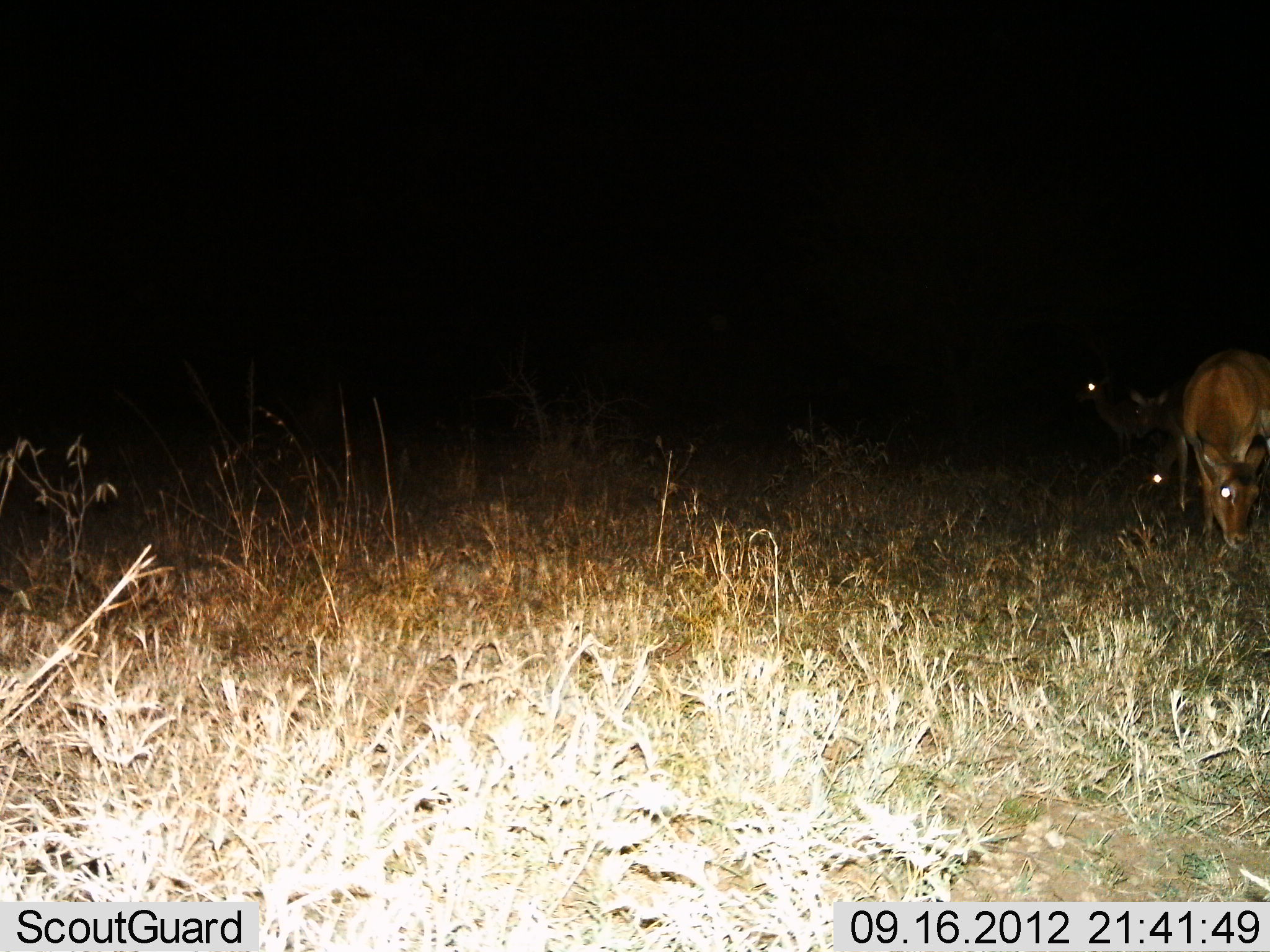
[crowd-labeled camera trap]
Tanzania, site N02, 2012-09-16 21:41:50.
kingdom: Animalia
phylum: Chordata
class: Mammalia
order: Artiodactyla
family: Bovidae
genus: Aepyceros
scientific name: Aepyceros melampus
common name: impala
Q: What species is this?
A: Impala (Aepyceros melampus).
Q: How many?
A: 4.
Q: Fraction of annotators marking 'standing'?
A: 56%.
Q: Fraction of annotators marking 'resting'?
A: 11%.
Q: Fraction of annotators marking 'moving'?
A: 0%.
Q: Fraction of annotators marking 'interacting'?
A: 0%.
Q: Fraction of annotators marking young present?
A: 0%.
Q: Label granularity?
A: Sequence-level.